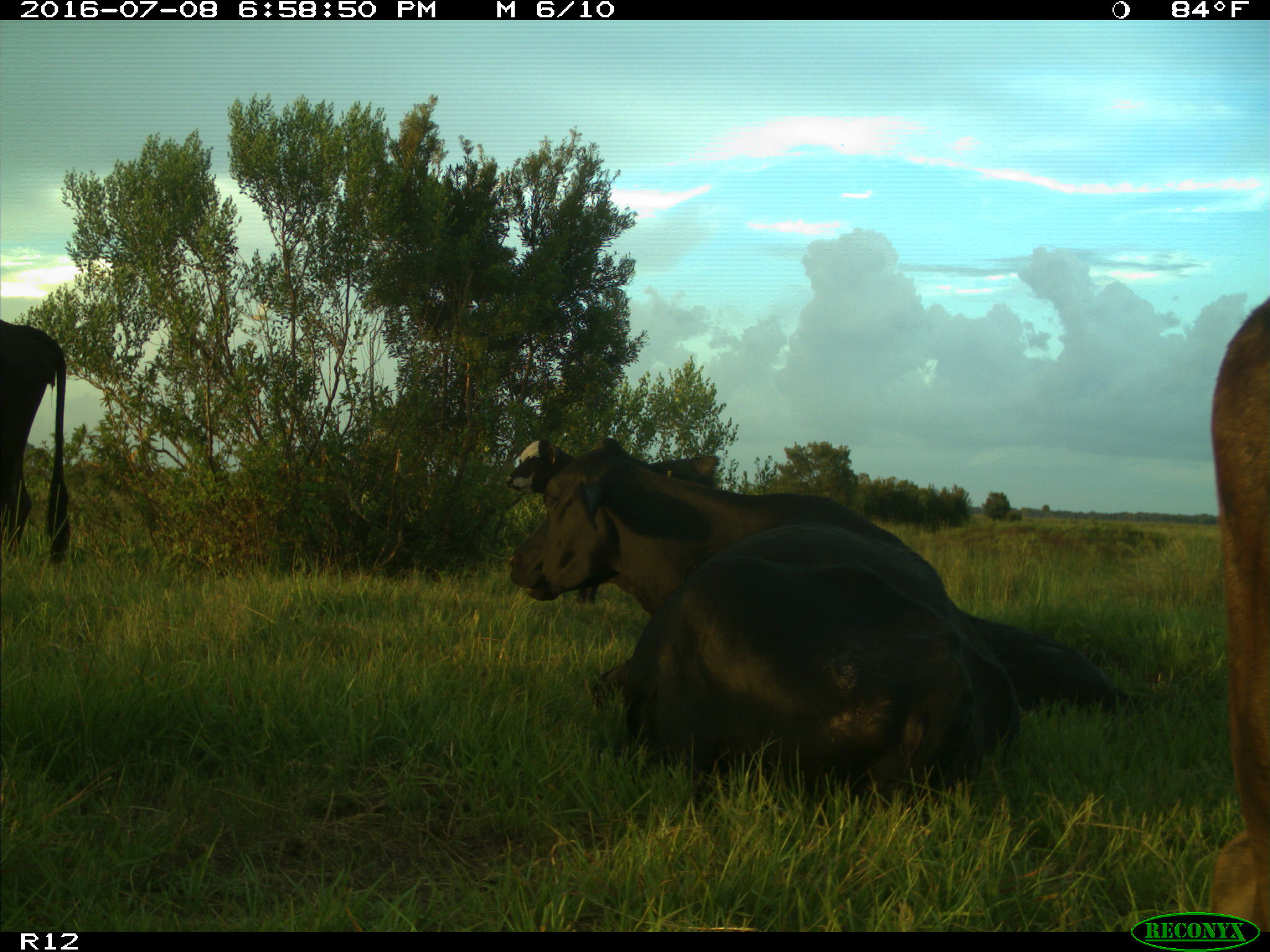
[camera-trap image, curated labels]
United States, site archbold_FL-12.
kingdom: Animalia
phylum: Chordata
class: Mammalia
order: Artiodactyla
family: Bovidae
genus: Bos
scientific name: Bos taurus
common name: domestic cow